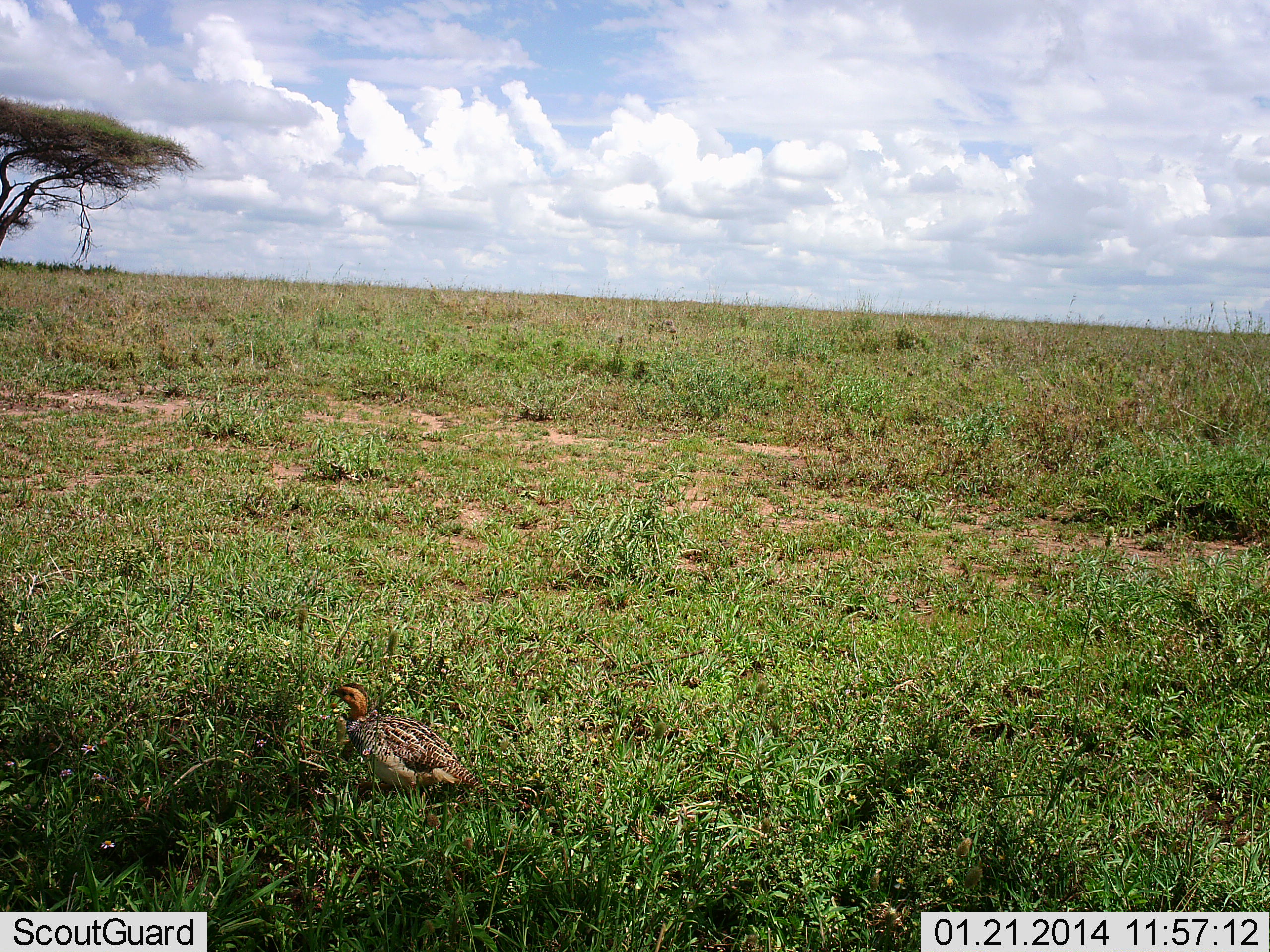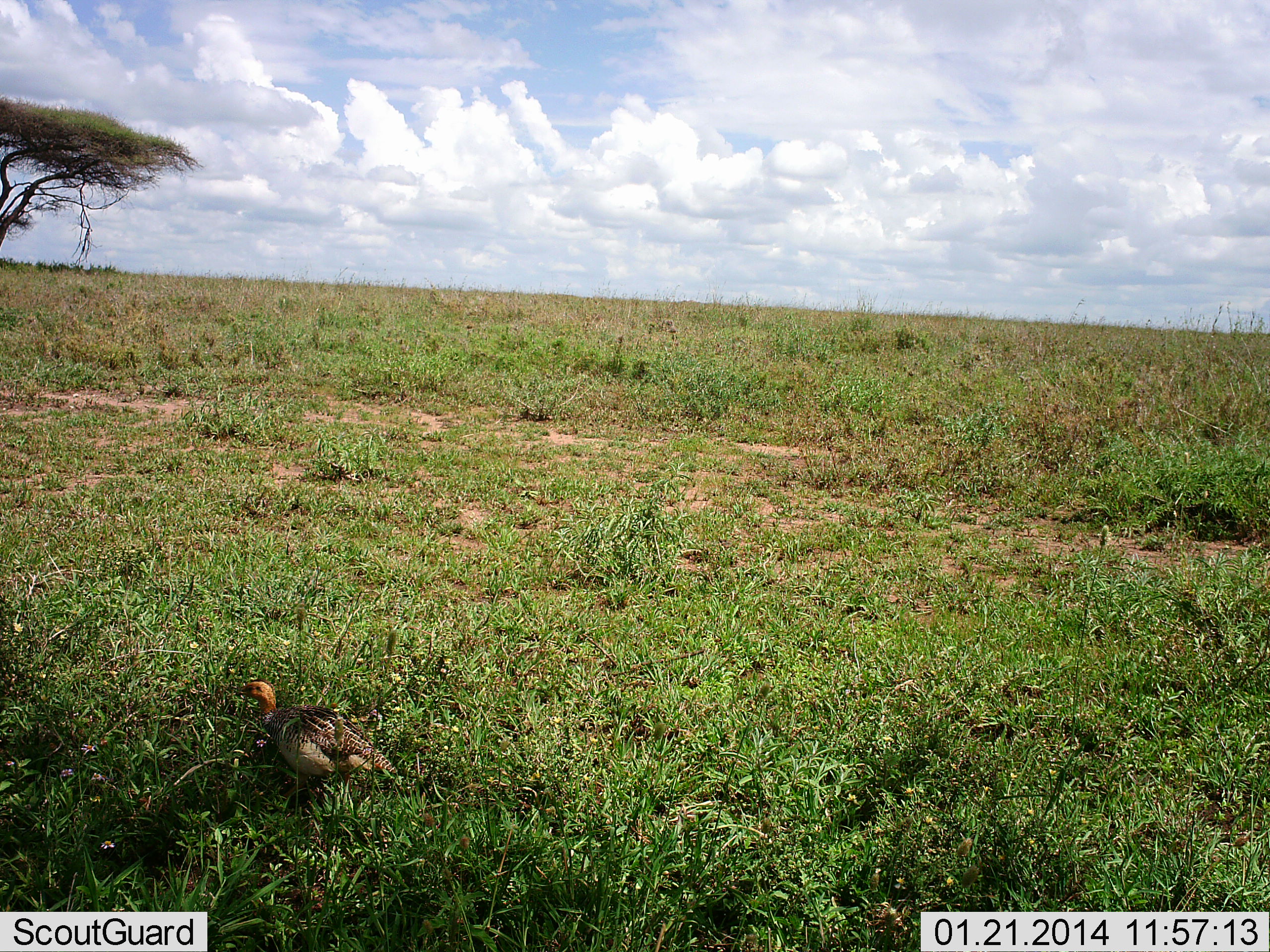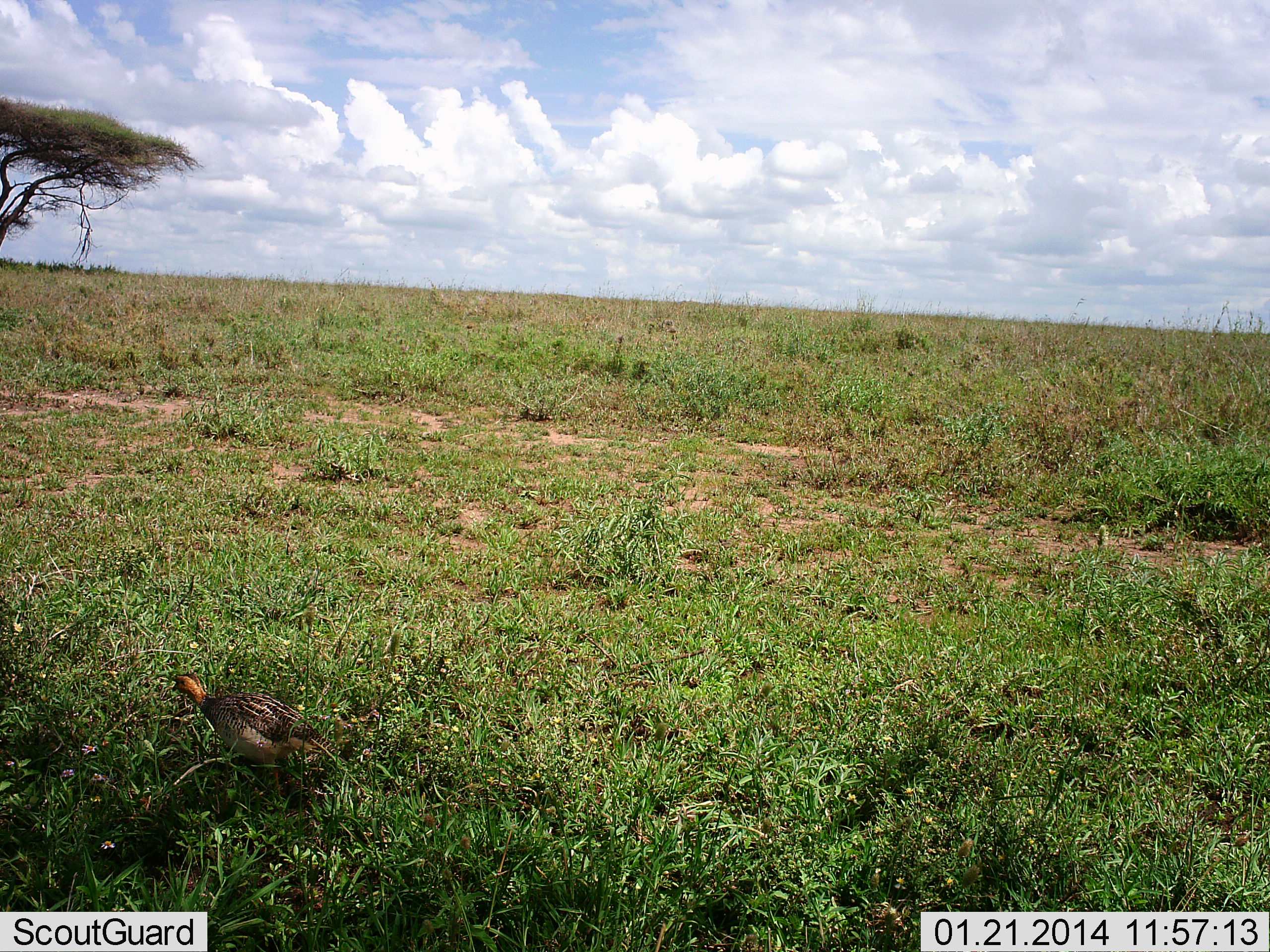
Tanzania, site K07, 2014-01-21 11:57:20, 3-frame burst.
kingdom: Animalia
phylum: Chordata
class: Aves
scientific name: Aves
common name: bird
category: otherbird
Otherbird (bird) (Aves), count 1. Behavior (volunteer vote fractions): standing 20%, resting 0%, moving 80%, interacting 0%. Young present (vote fraction): 0%. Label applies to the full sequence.